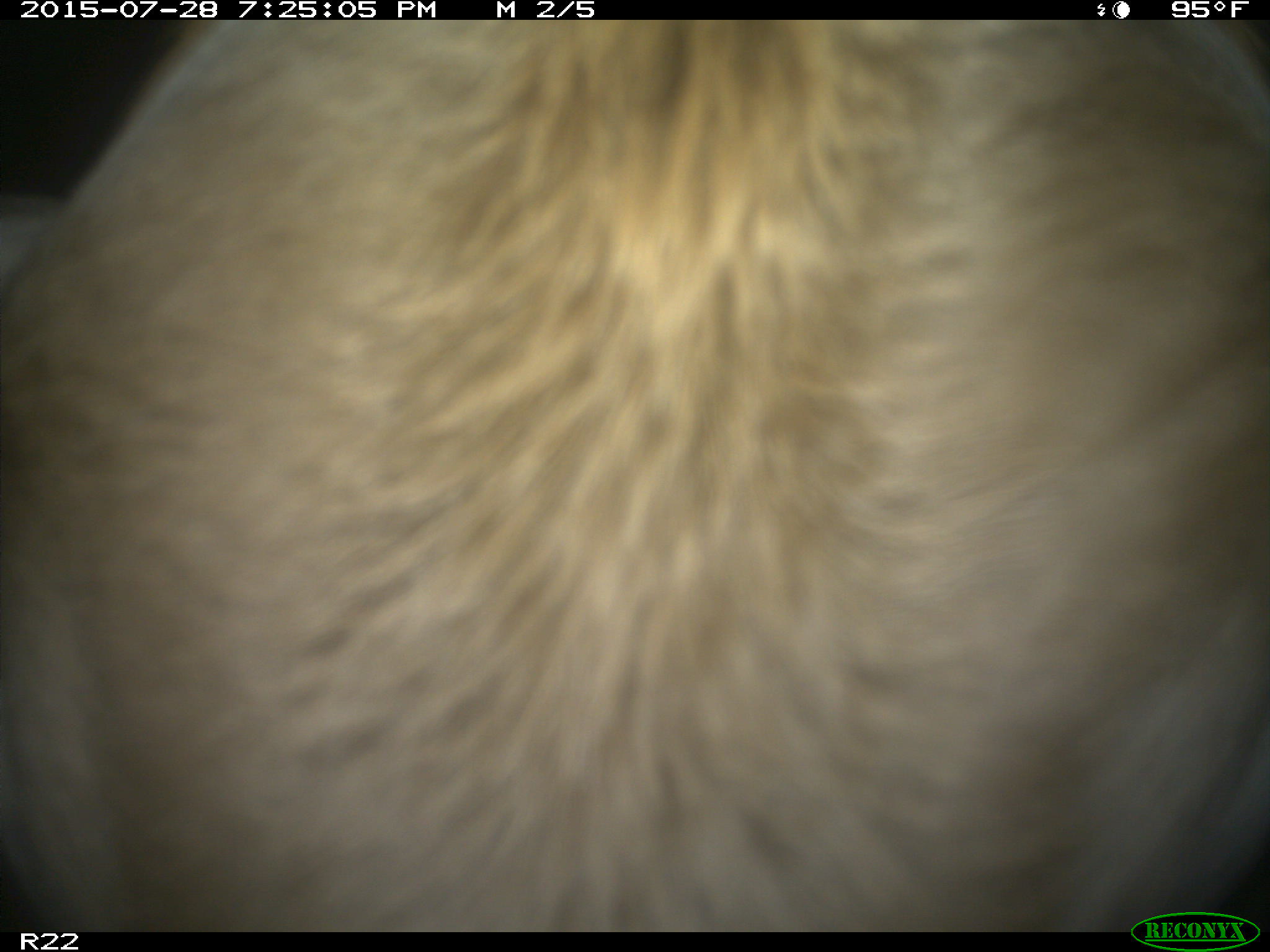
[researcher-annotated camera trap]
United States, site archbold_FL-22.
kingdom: Animalia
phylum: Chordata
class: Mammalia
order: Artiodactyla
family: Bovidae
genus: Bos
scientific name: Bos taurus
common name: domestic cow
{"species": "Bos taurus (domestic cow)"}